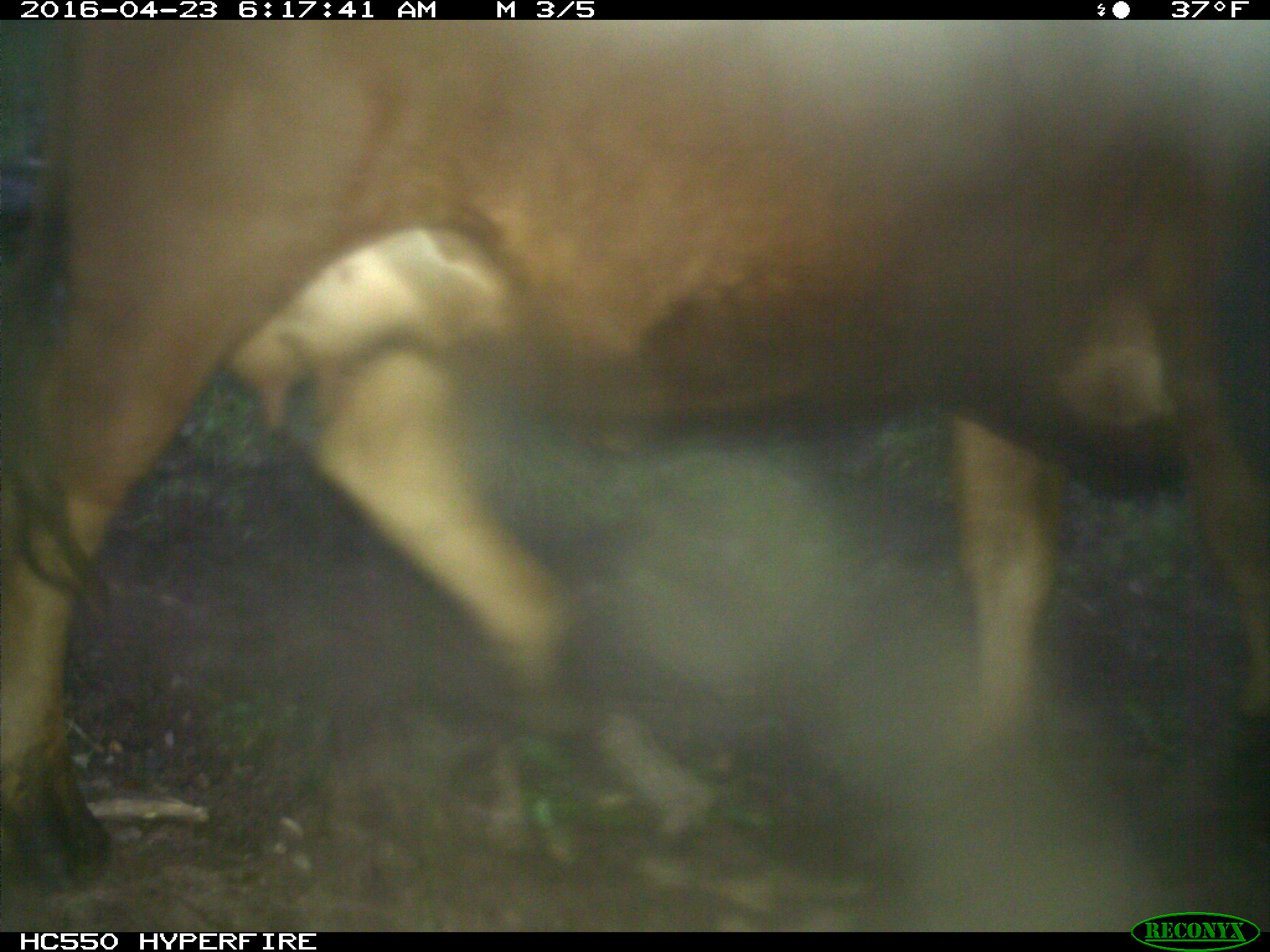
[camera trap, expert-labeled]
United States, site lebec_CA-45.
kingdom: Animalia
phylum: Chordata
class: Mammalia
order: Artiodactyla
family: Bovidae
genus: Bos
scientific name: Bos taurus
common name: domestic cow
Bos taurus (domestic cow).